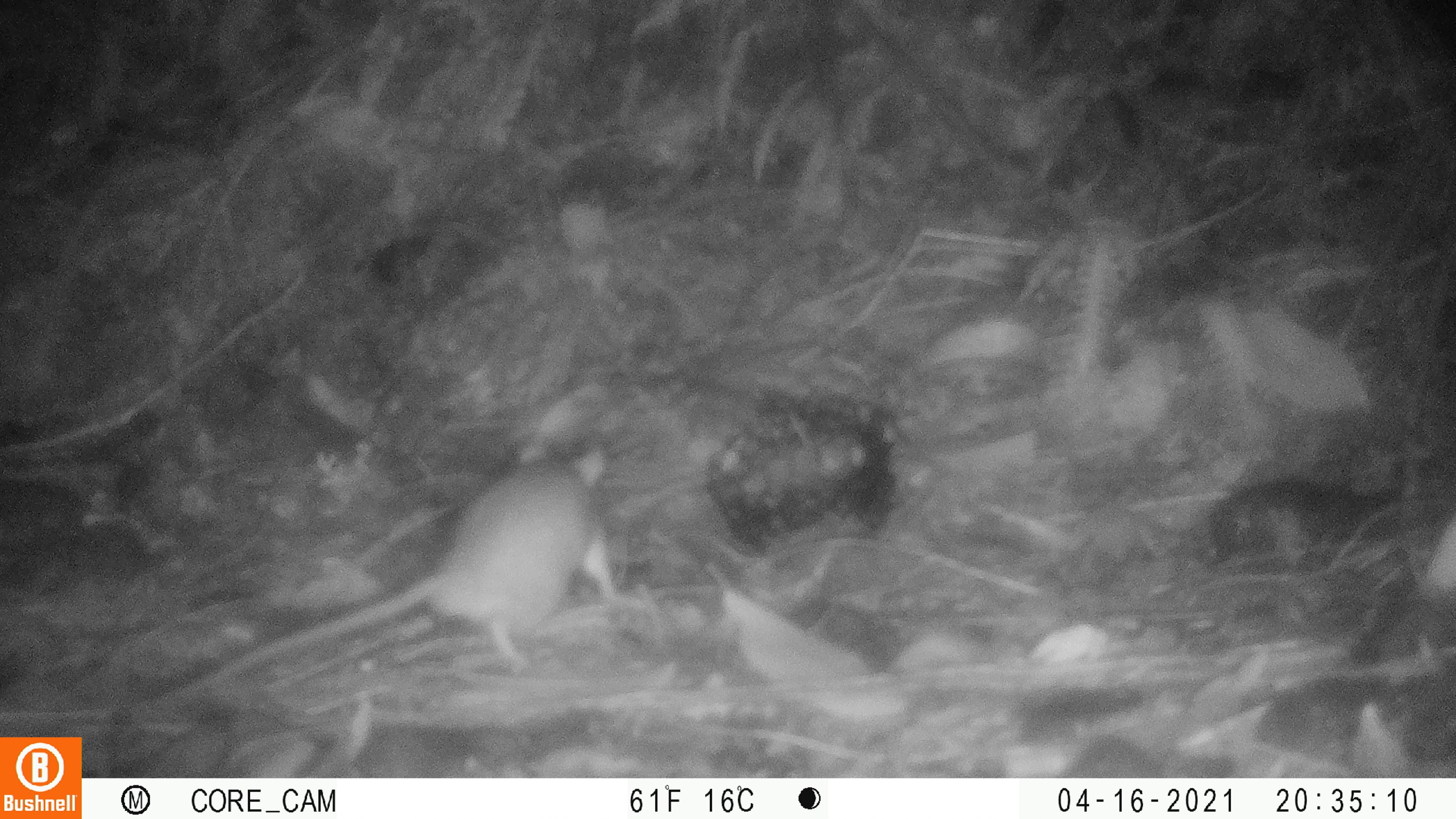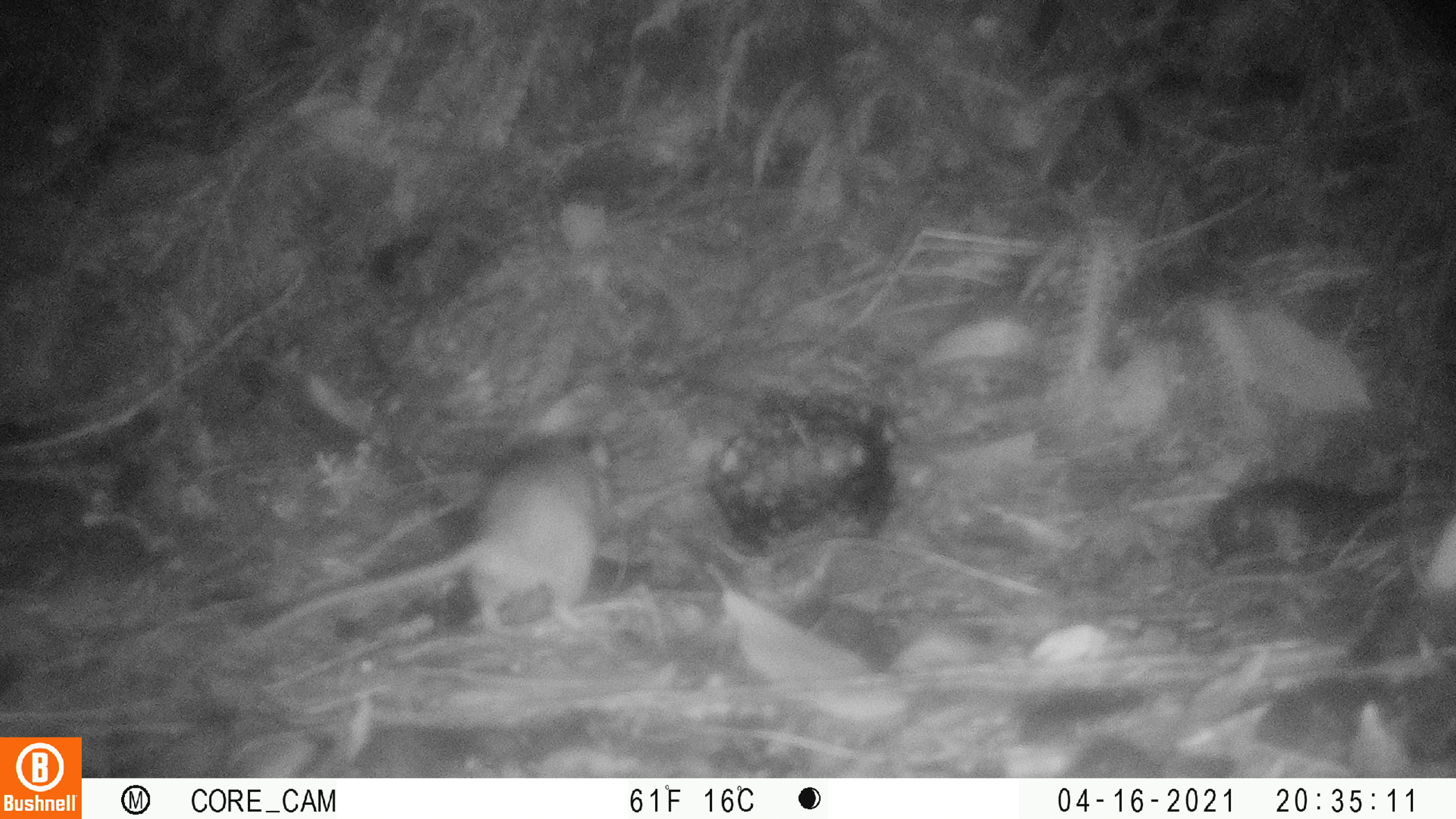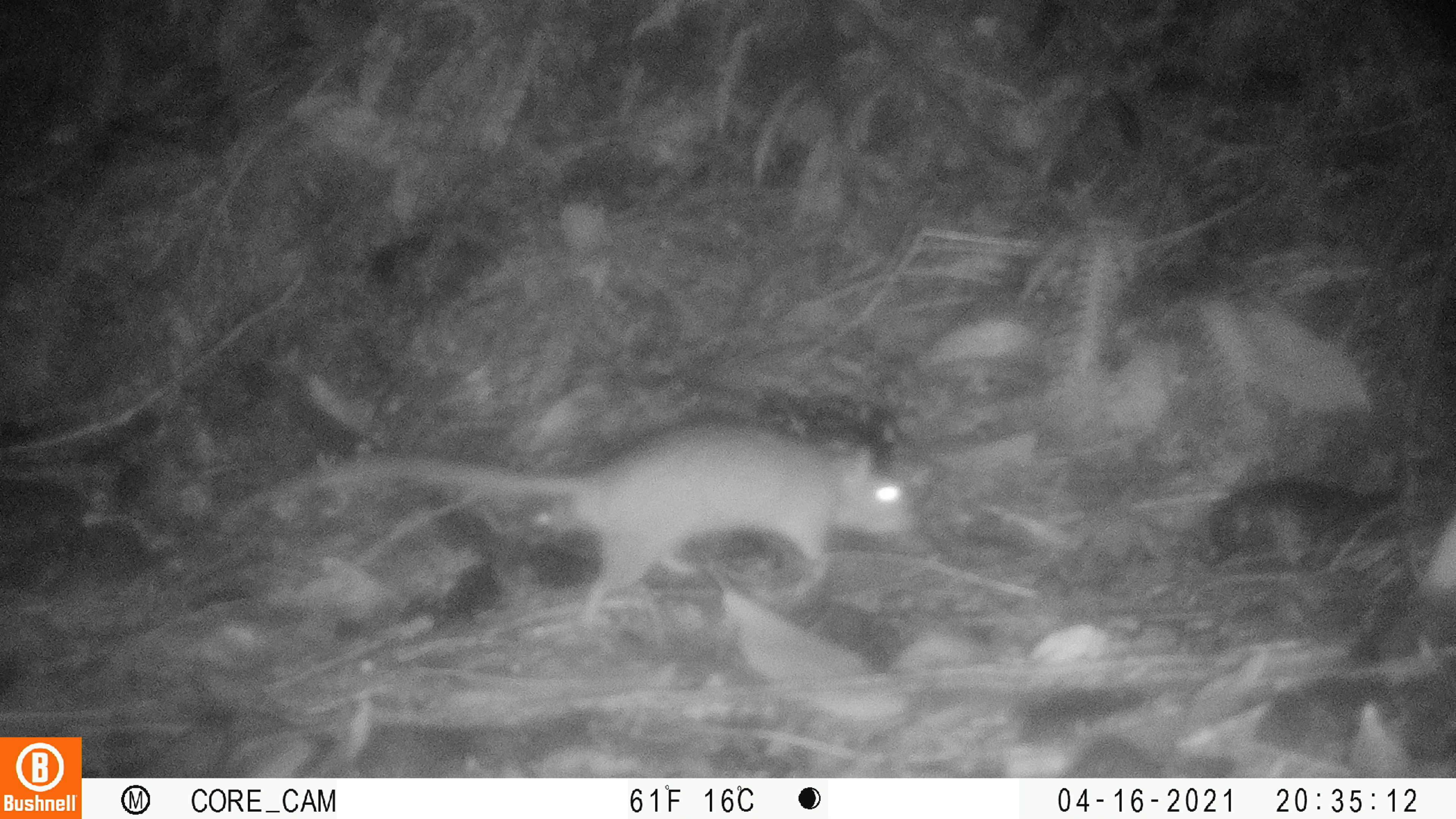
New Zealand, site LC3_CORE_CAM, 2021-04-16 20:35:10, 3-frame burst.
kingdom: Animalia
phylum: Chordata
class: Mammalia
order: Rodentia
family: Muridae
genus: Rattus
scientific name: Rattus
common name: rat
Rat (Rattus).